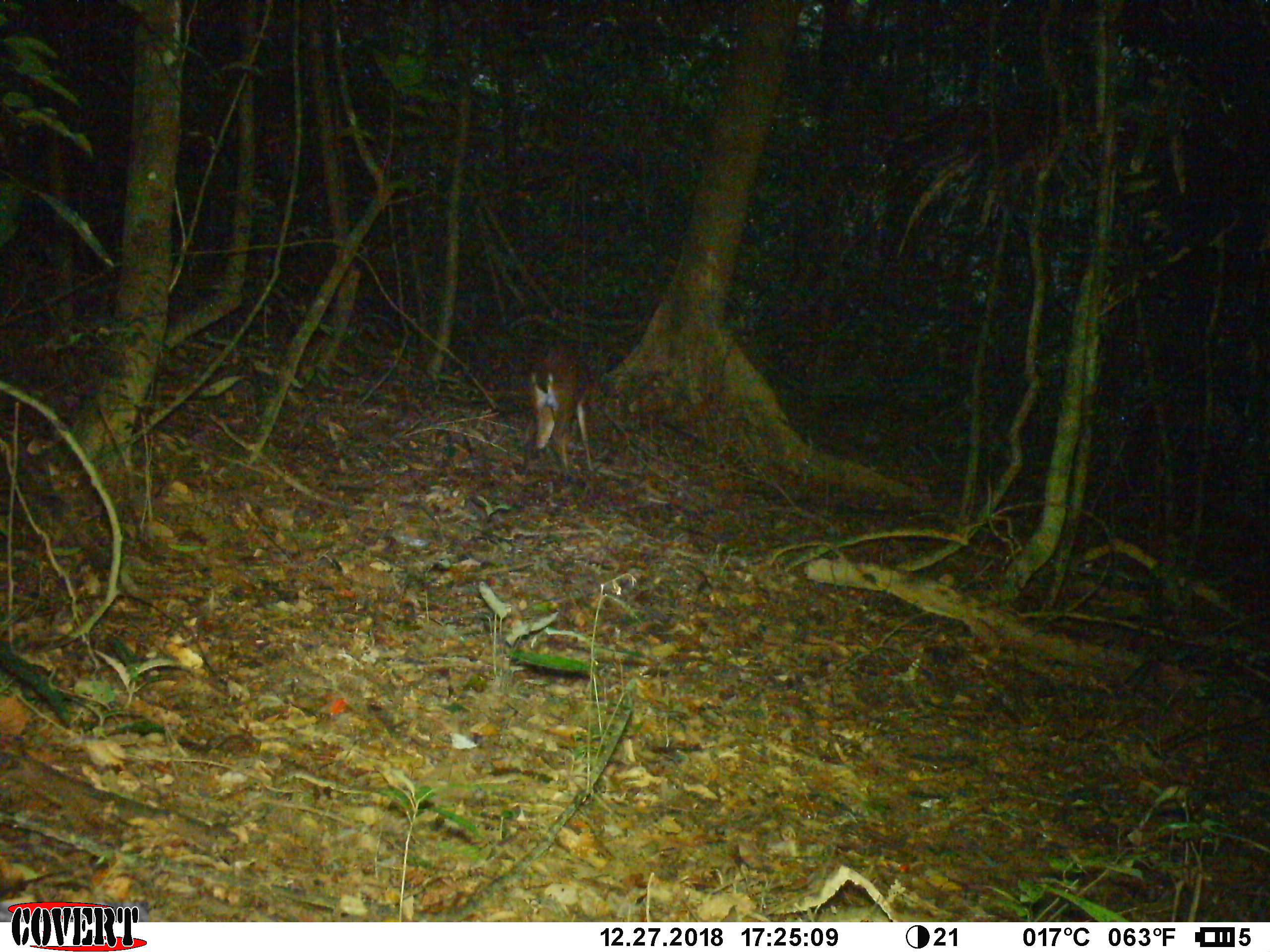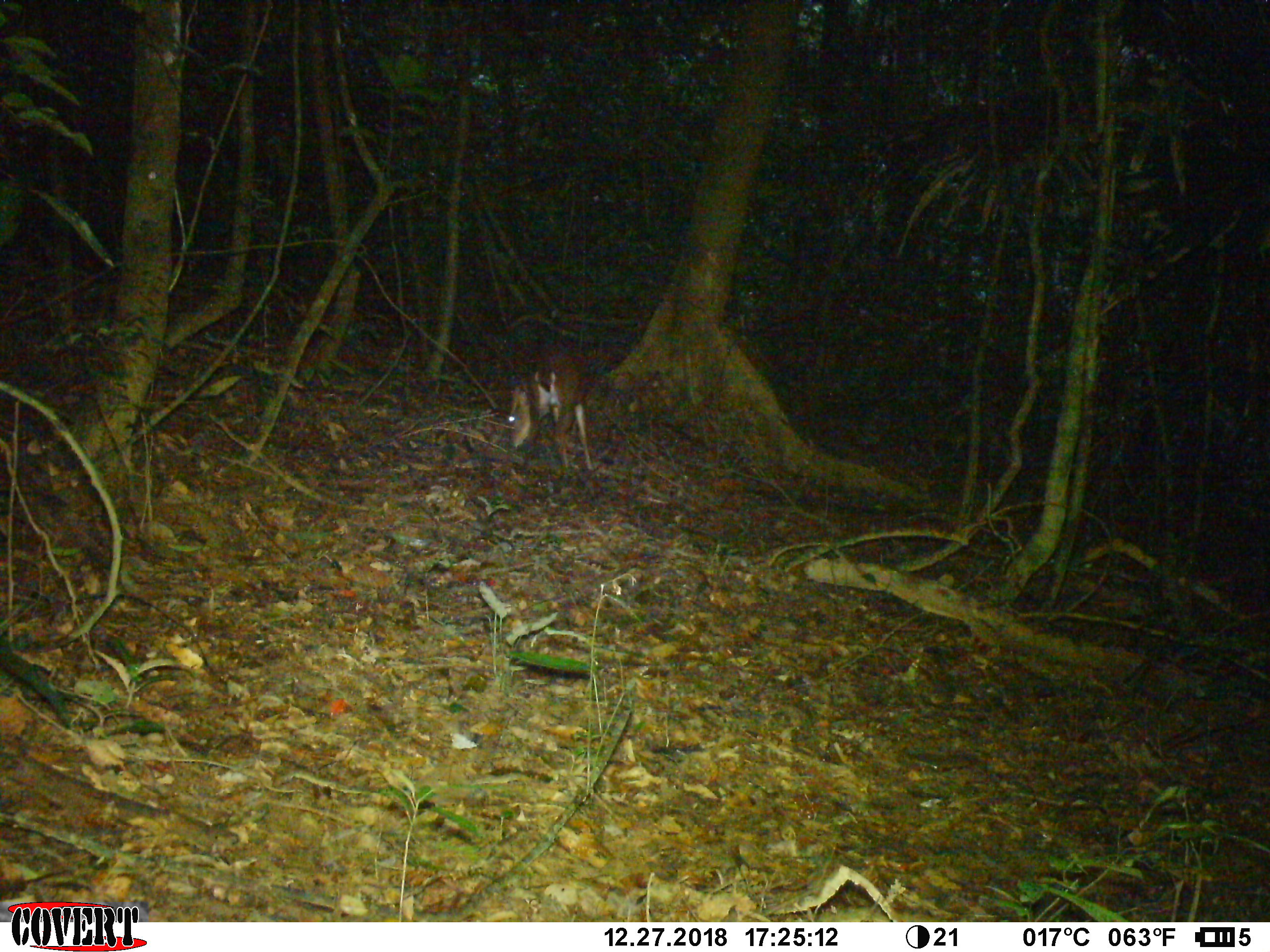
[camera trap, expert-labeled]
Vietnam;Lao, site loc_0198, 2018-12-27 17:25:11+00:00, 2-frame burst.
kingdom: Animalia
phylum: Chordata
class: Mammalia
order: Artiodactyla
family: Cervidae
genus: Muntiacus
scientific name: Muntiacus vuquangensis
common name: large-antlered muntjac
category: large antlered muntjac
Large antlered muntjac (large-antlered muntjac) (Muntiacus vuquangensis). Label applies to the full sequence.